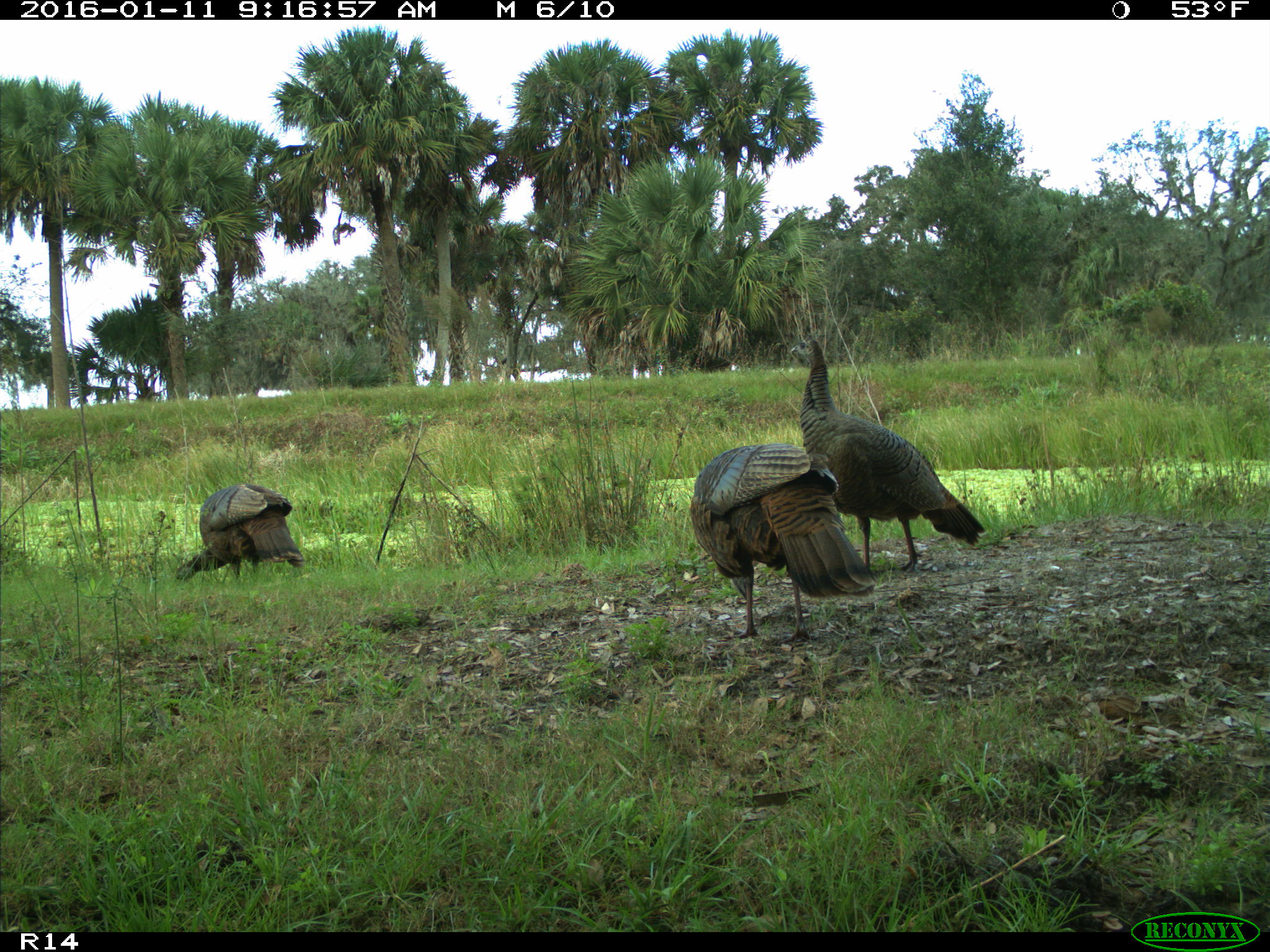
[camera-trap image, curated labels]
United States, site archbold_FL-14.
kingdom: Animalia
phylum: Chordata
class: Aves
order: Galliformes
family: Phasianidae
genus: Meleagris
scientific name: Meleagris gallopavo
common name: wild turkey